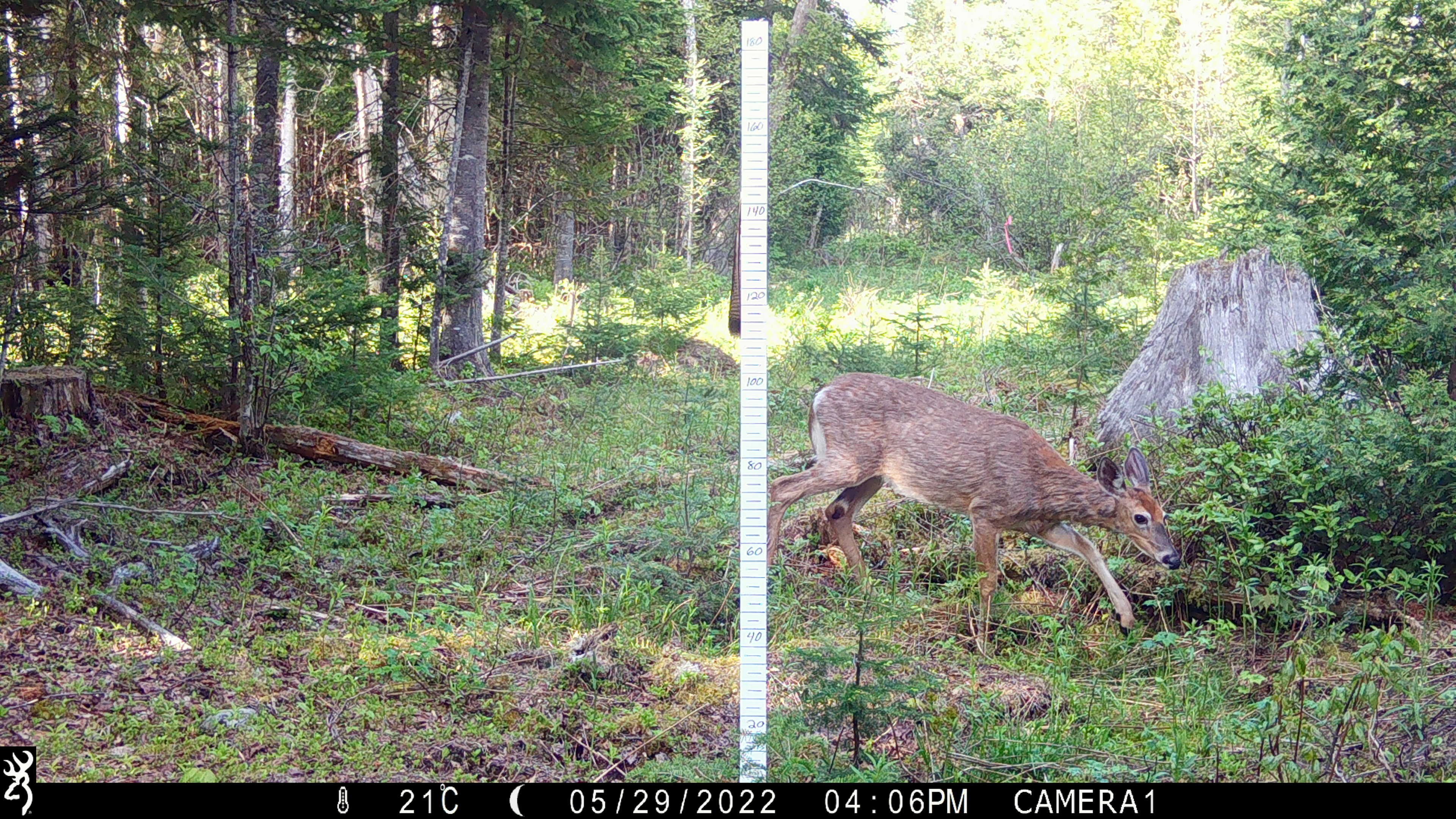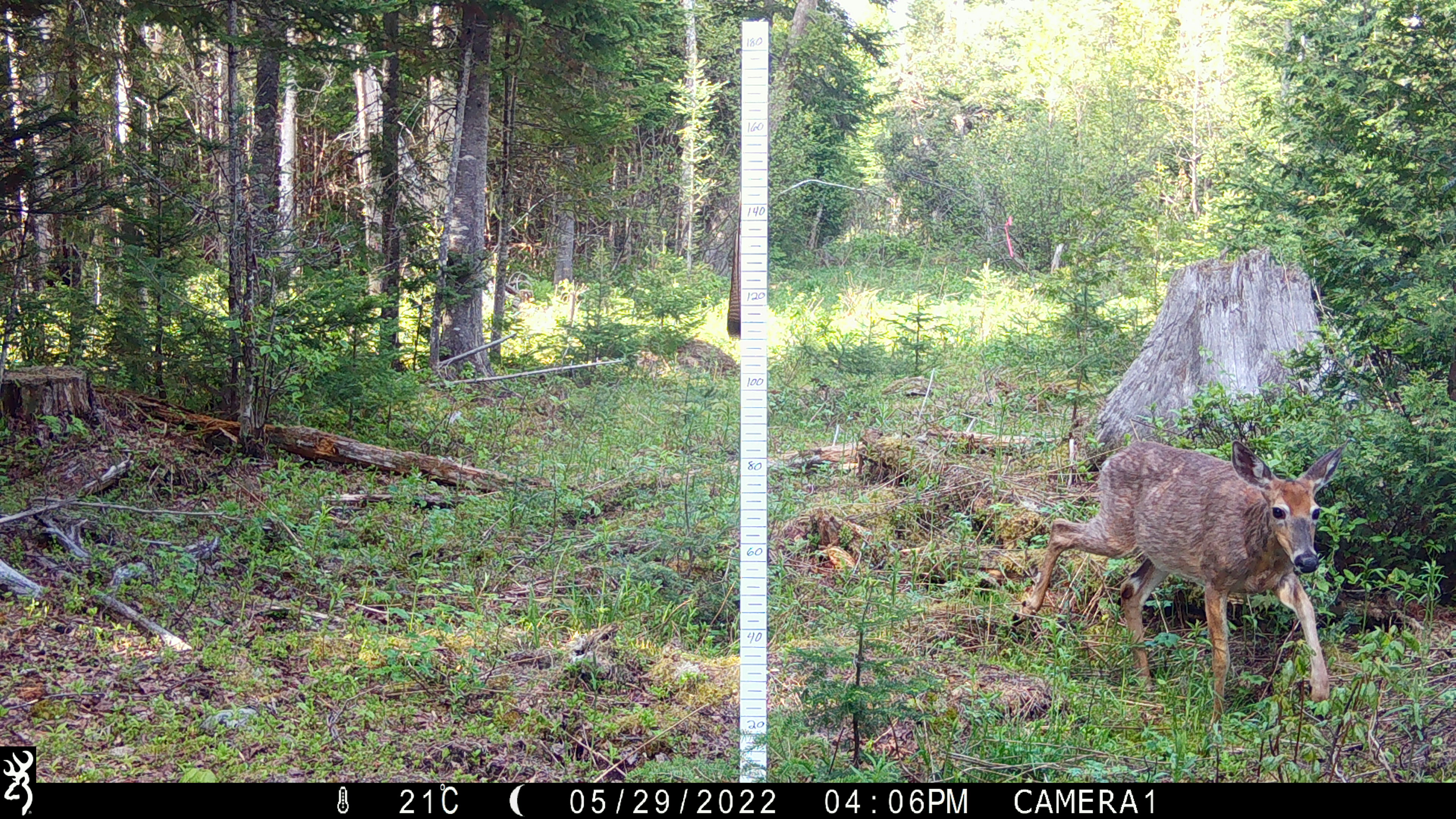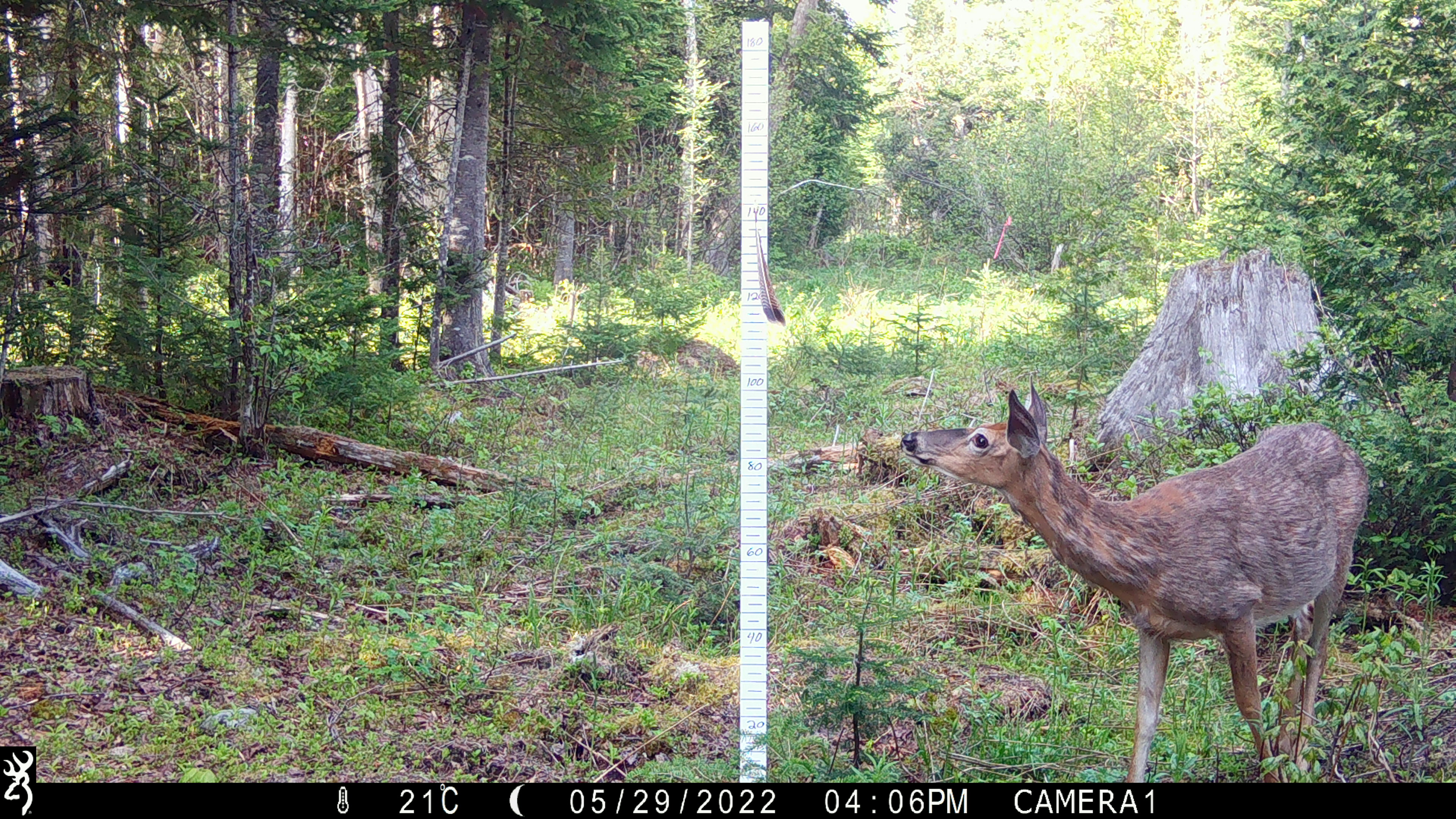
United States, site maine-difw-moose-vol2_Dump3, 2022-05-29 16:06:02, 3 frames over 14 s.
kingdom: Animalia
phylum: Chordata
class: Mammalia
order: Artiodactyla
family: Cervidae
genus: Odocoileus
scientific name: Odocoileus virginianus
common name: white-tailed deer